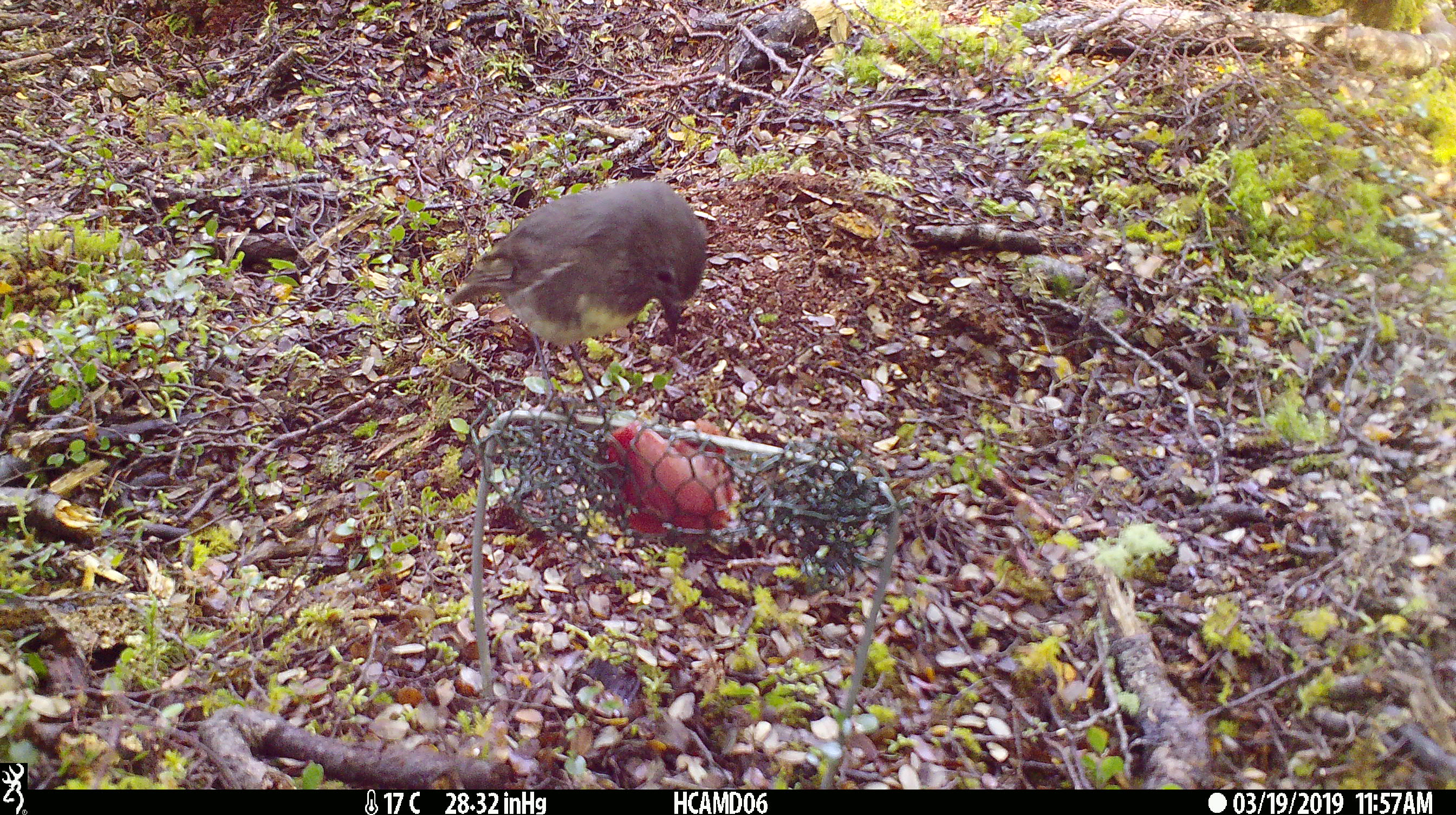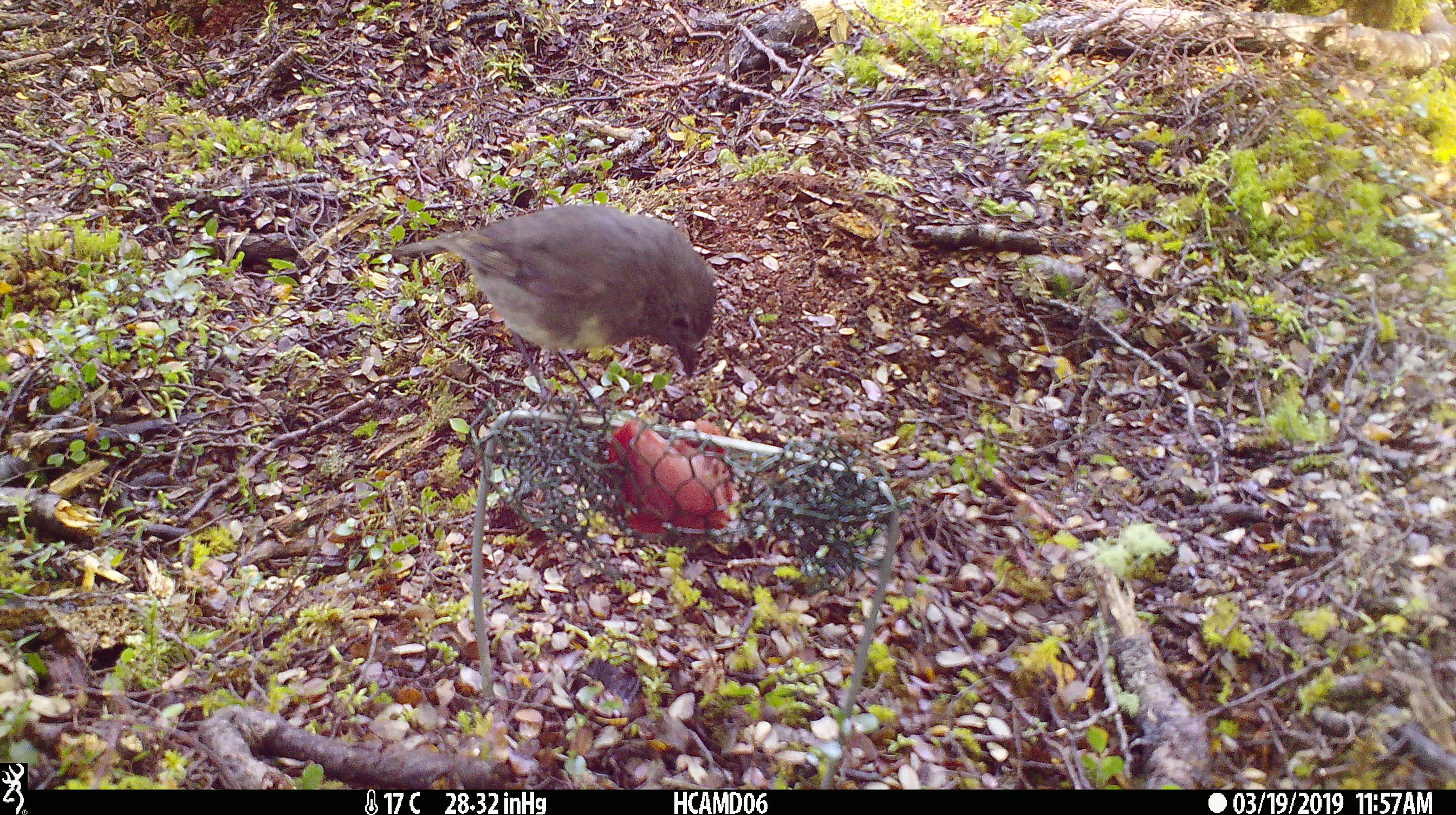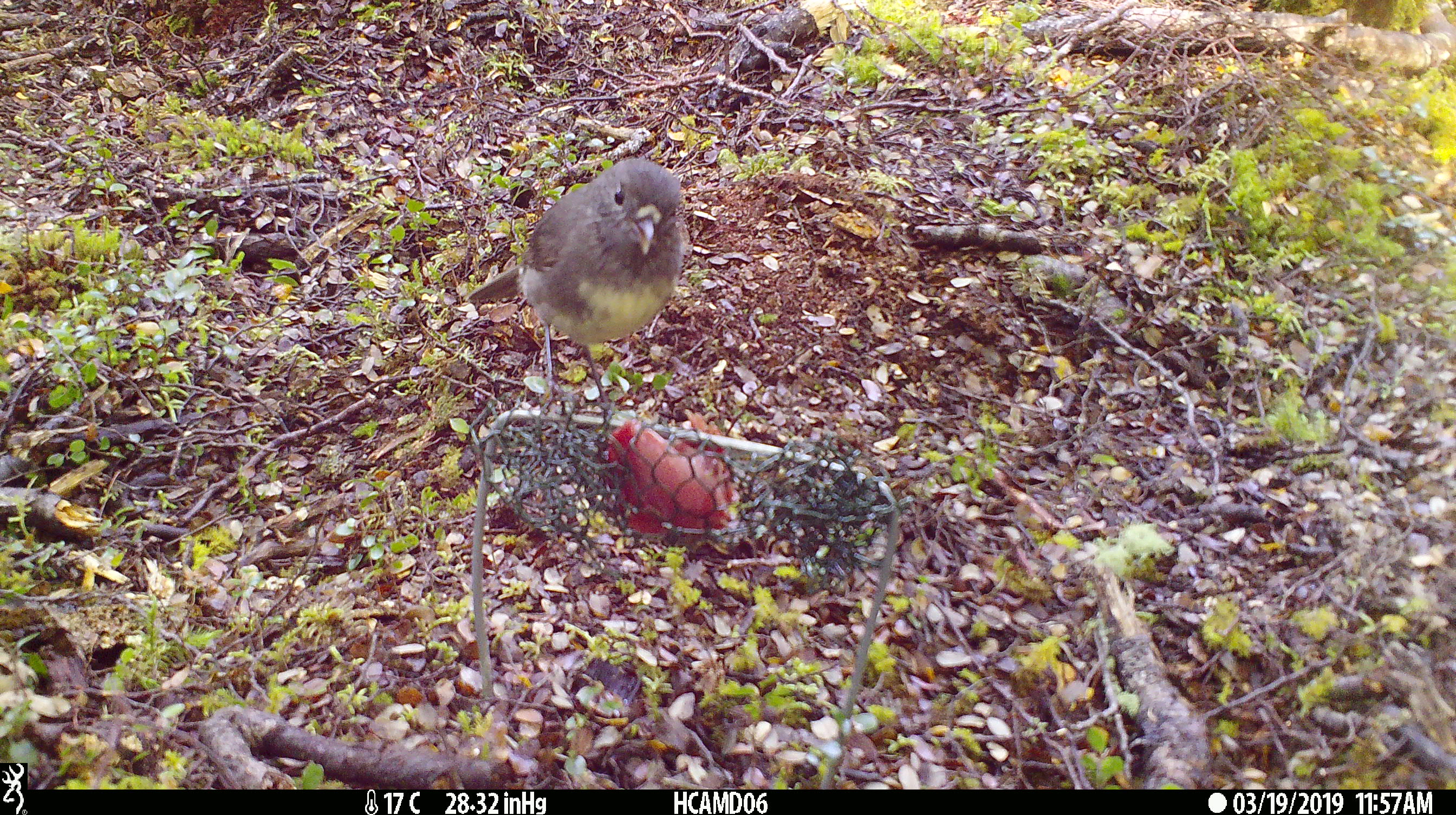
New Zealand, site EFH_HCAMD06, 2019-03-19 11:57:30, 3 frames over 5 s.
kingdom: Animalia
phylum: Chordata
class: Aves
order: Passeriformes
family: Petroicidae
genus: Petroica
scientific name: Petroica australis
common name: new zealand robin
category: robin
Robin (new zealand robin) (Petroica australis).